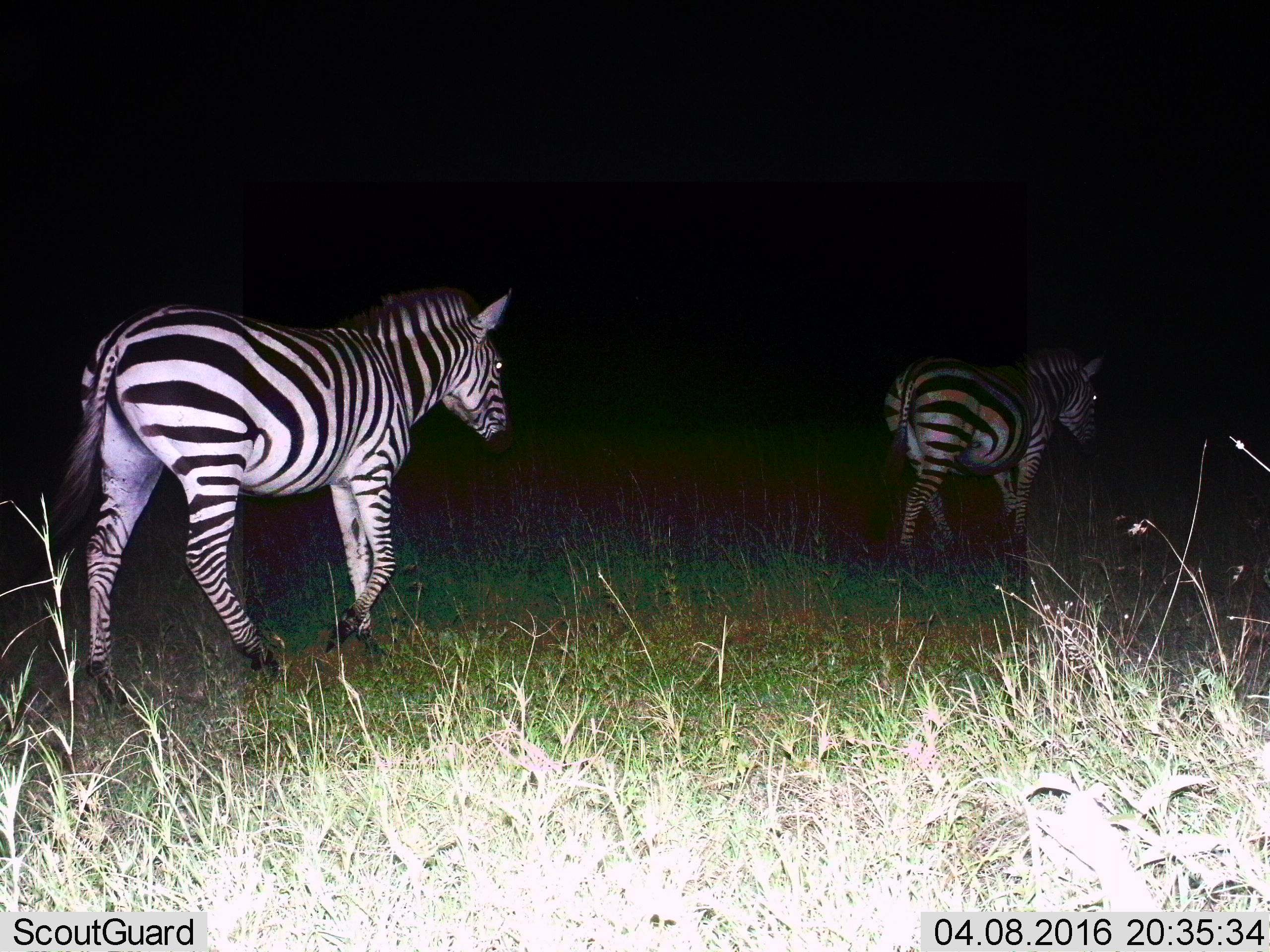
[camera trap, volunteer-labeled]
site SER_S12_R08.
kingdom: Animalia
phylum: Chordata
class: Mammalia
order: Perissodactyla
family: Equidae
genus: Equus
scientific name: Equus quagga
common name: plains zebra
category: zebraplains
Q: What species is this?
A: Zebraplains (plains zebra) (Equus quagga).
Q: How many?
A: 2.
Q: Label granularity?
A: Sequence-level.